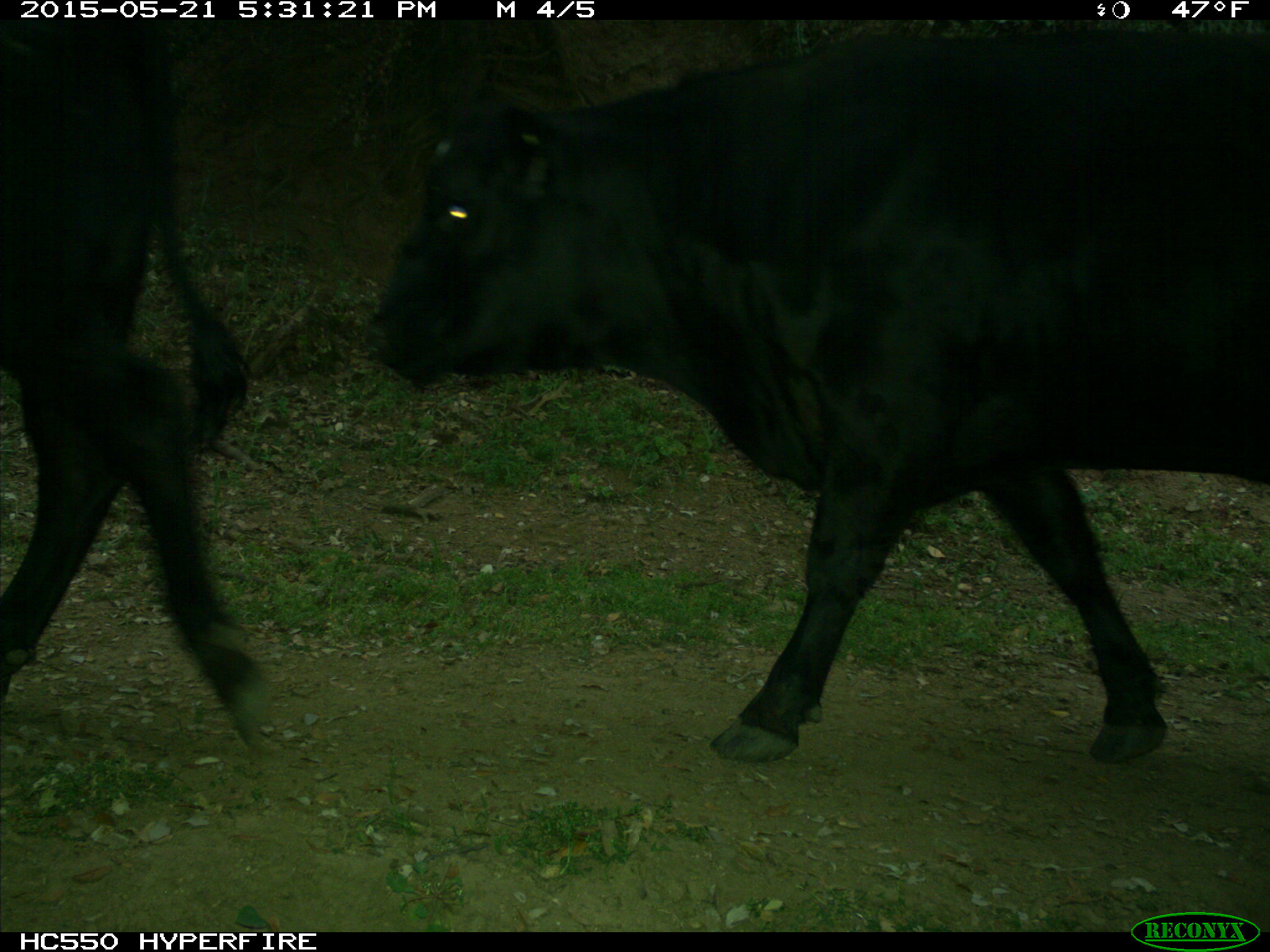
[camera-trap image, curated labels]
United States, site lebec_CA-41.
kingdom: Animalia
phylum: Chordata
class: Mammalia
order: Artiodactyla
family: Bovidae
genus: Bos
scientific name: Bos taurus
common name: domestic cow